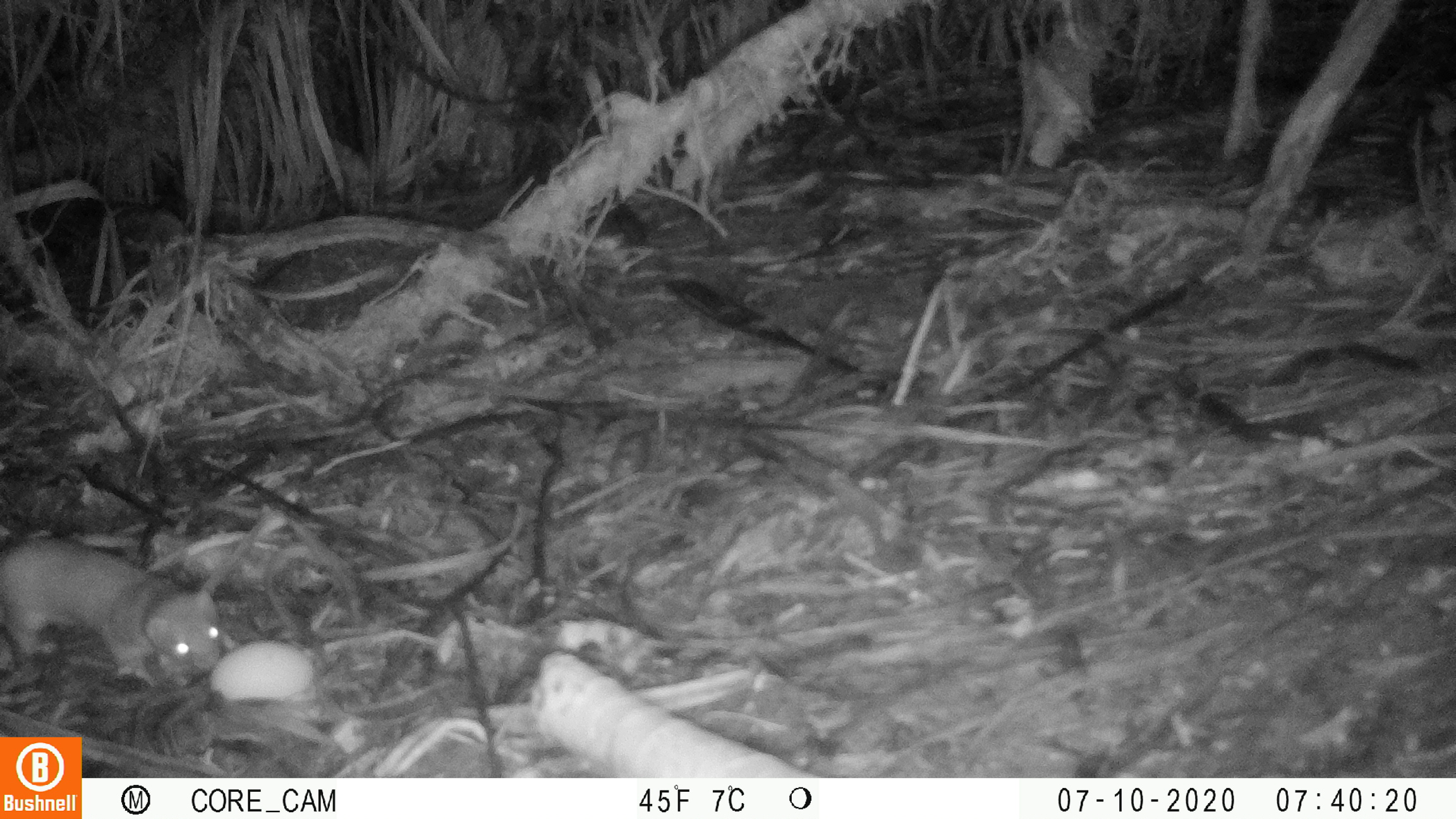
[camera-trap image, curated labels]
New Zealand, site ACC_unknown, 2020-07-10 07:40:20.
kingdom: Animalia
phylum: Chordata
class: Mammalia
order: Carnivora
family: Mustelidae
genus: Mustela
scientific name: Mustela erminea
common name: stoat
Stoat (Mustela erminea).